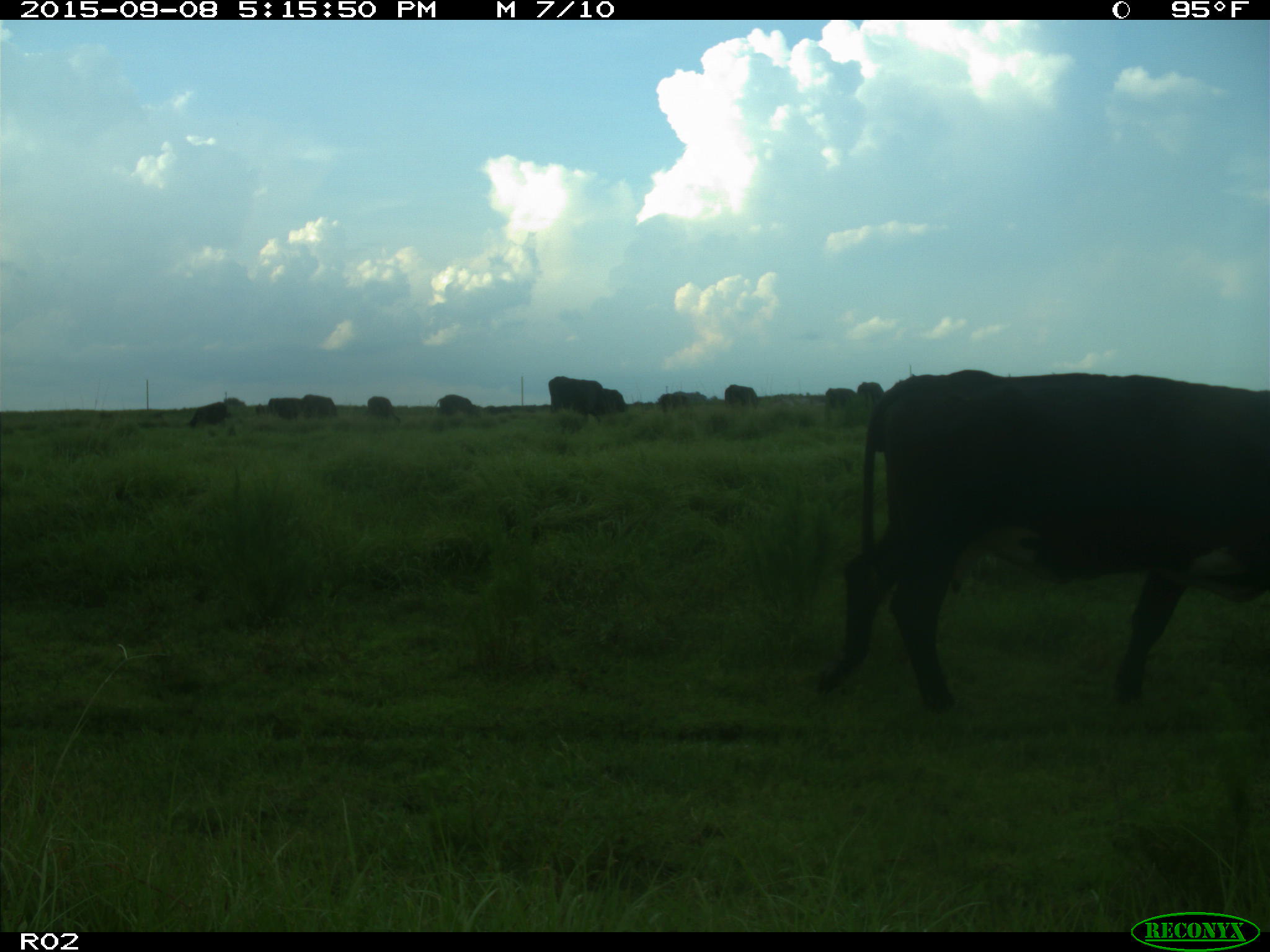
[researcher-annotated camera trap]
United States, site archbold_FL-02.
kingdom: Animalia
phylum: Chordata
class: Mammalia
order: Artiodactyla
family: Bovidae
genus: Bos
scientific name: Bos taurus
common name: domestic cow